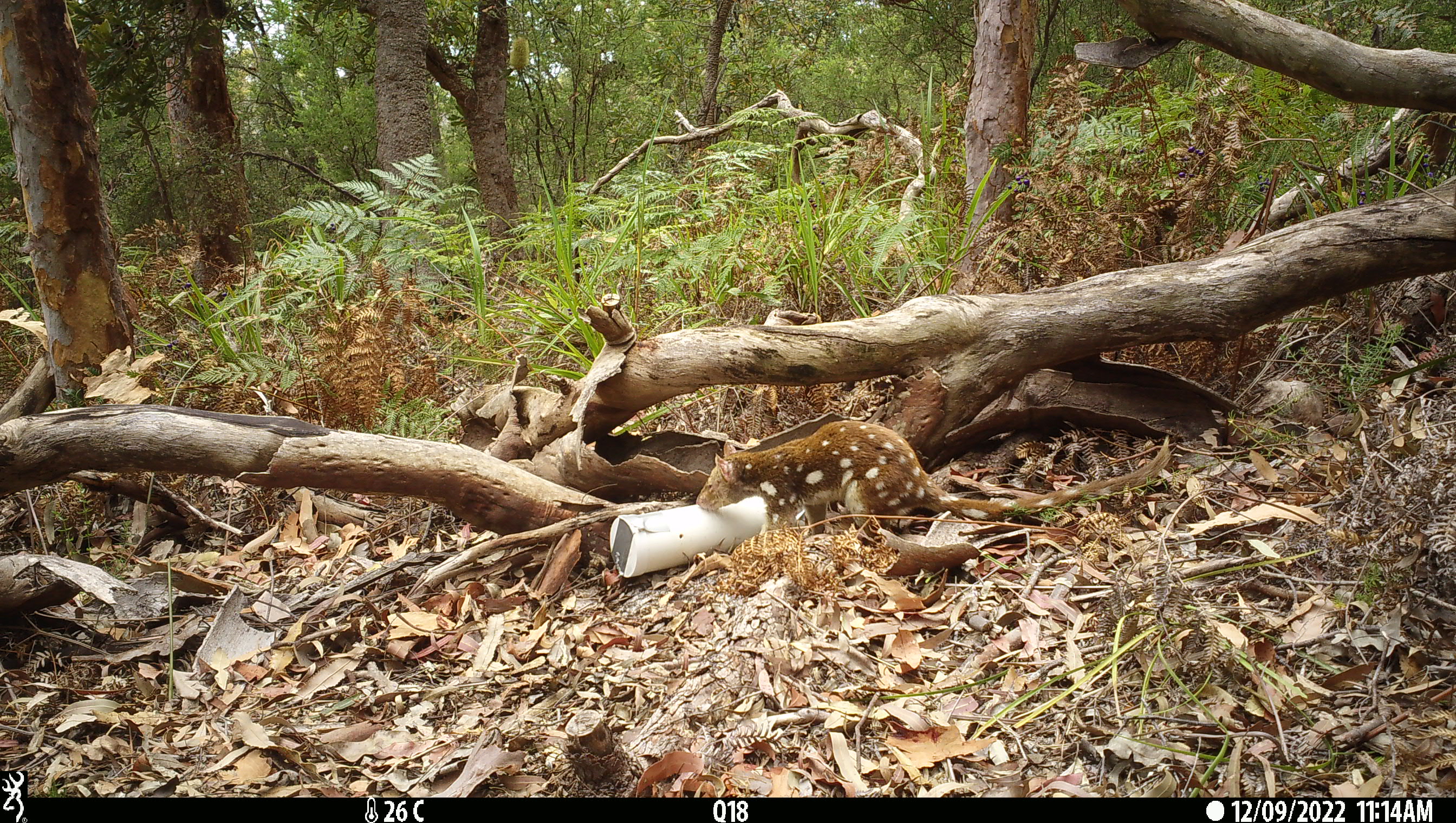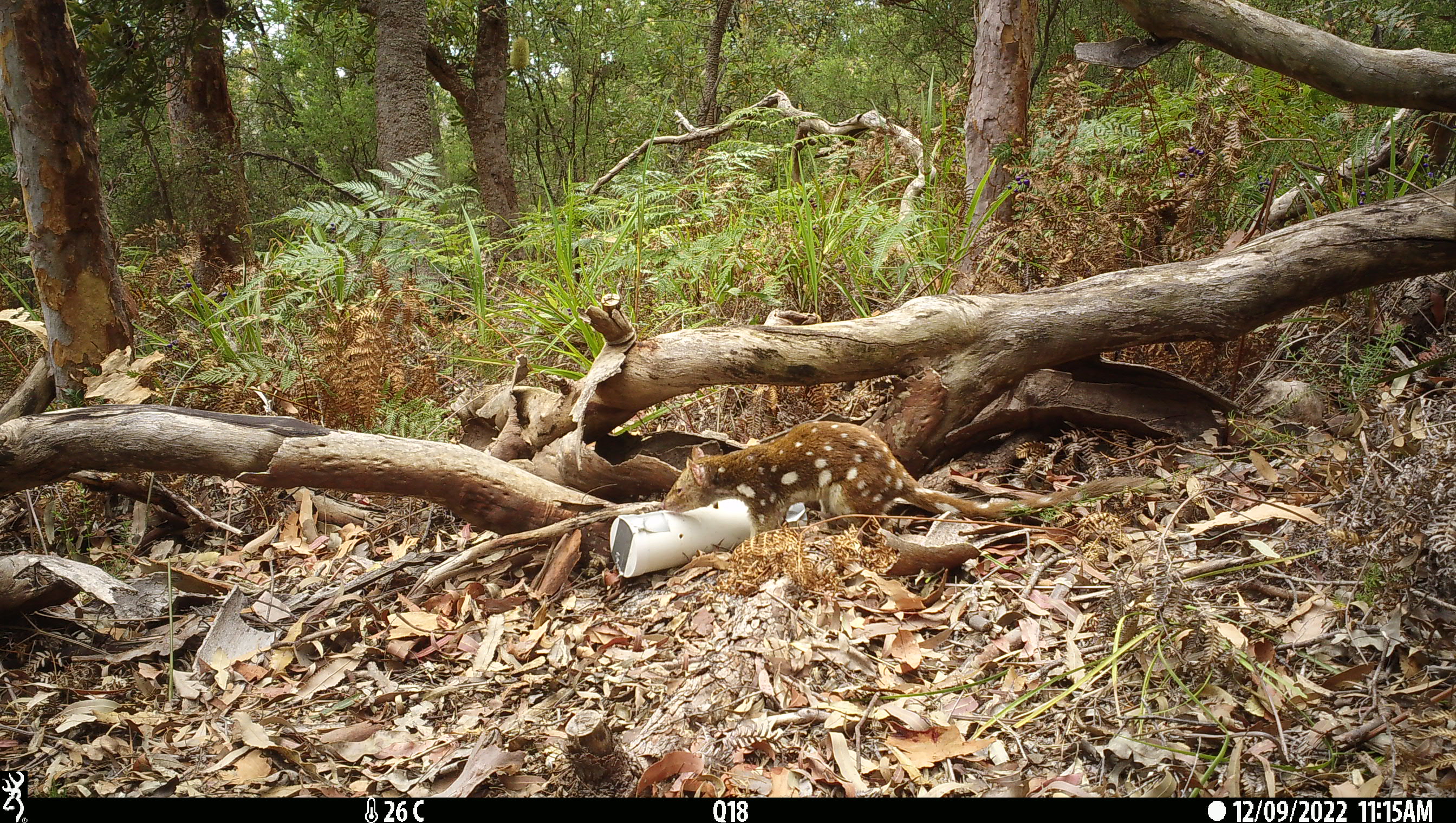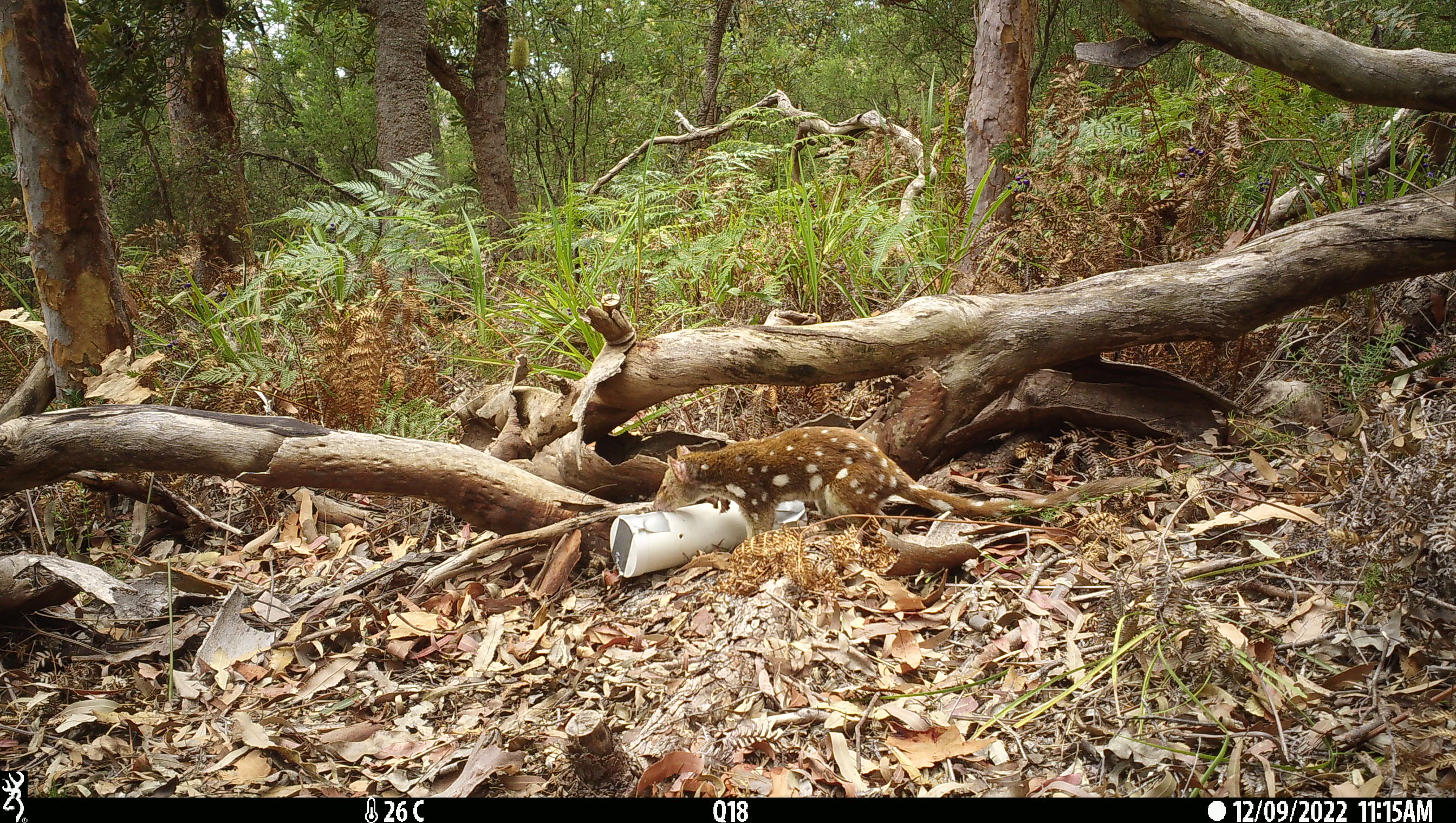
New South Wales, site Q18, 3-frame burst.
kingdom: Animalia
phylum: Chordata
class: Mammalia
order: Dasyuromorphia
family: Dasyuridae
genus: Dasyurus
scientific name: Dasyurus maculatus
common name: spotted-tailed quoll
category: quoll